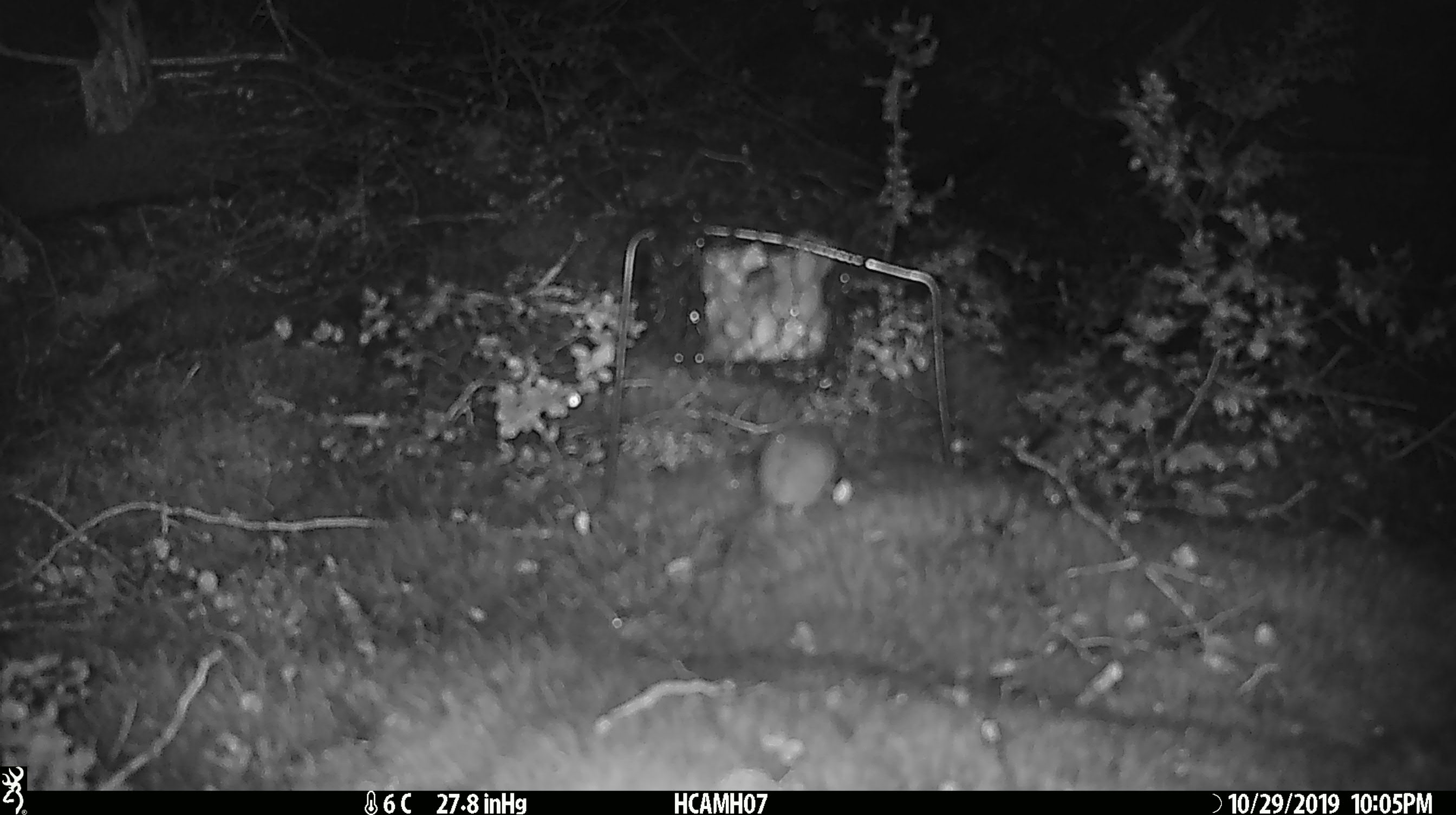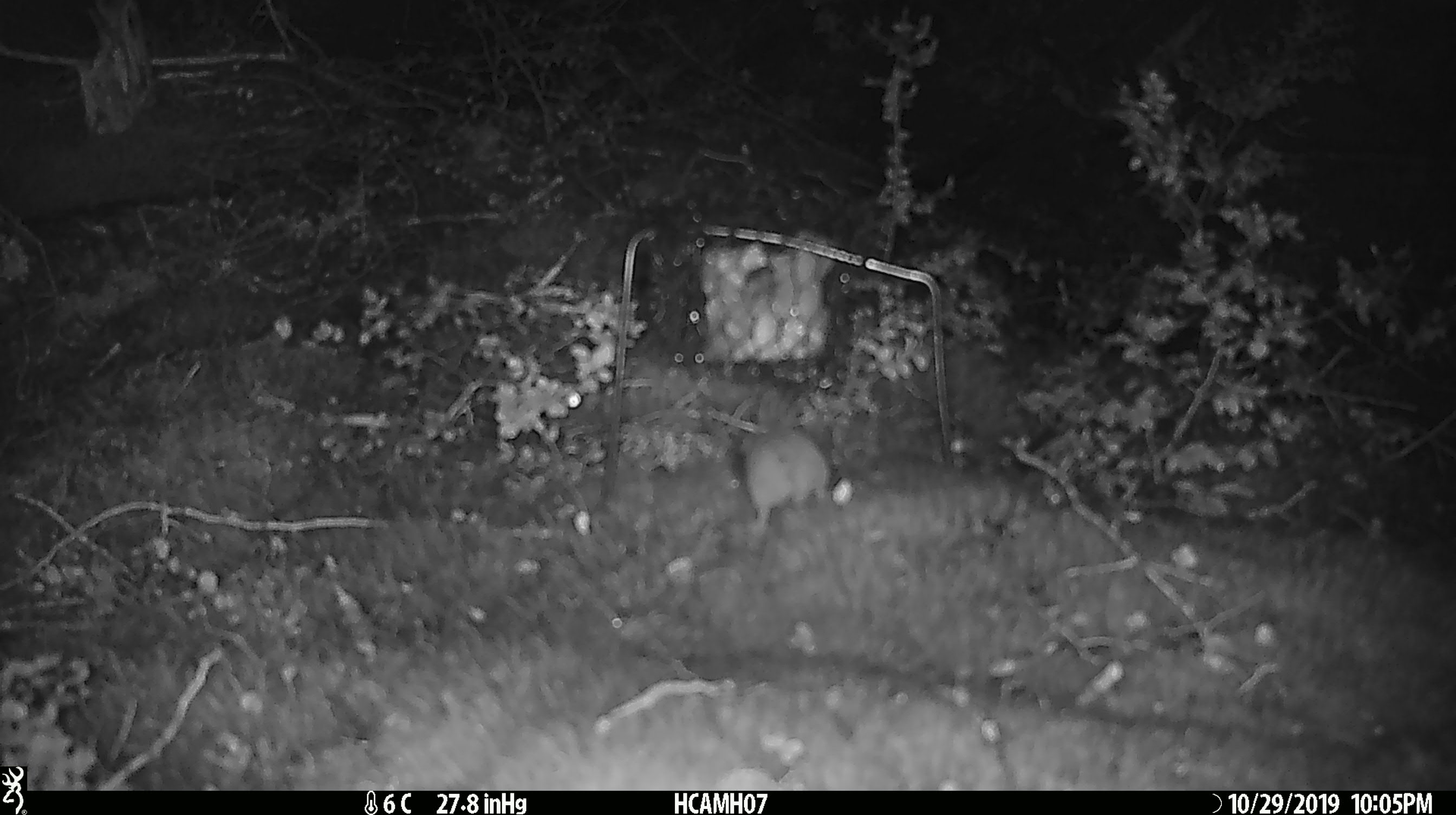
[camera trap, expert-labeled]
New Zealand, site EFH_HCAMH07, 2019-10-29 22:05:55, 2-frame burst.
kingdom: Animalia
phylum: Chordata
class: Mammalia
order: Rodentia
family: Muridae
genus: Mus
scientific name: Mus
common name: mouse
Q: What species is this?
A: Mouse (Mus).